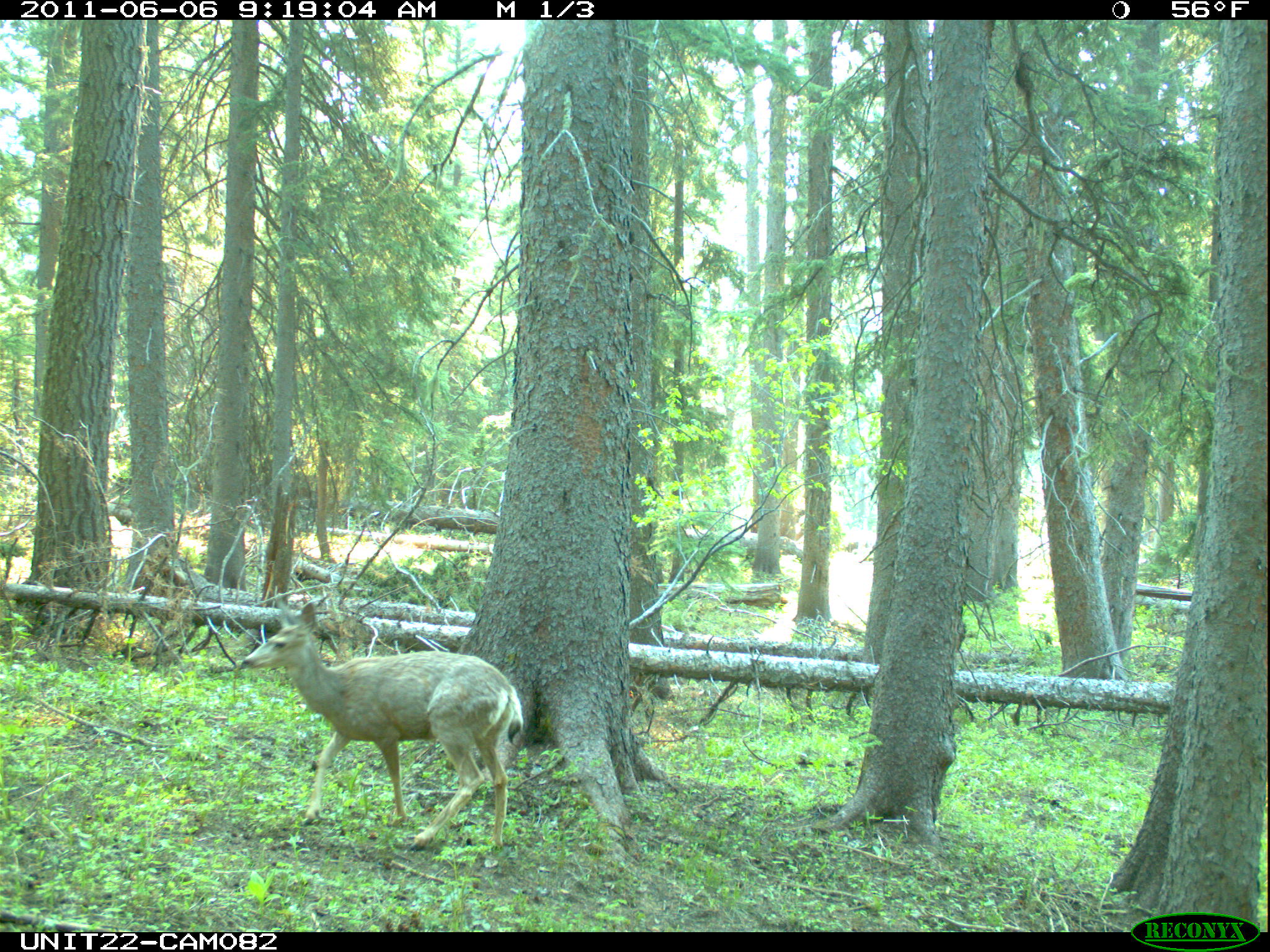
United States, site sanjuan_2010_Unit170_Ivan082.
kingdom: Animalia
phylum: Chordata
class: Mammalia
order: Artiodactyla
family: Cervidae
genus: Odocoileus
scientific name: Odocoileus hemionus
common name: mule deer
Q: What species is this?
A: Odocoileus hemionus (mule deer).